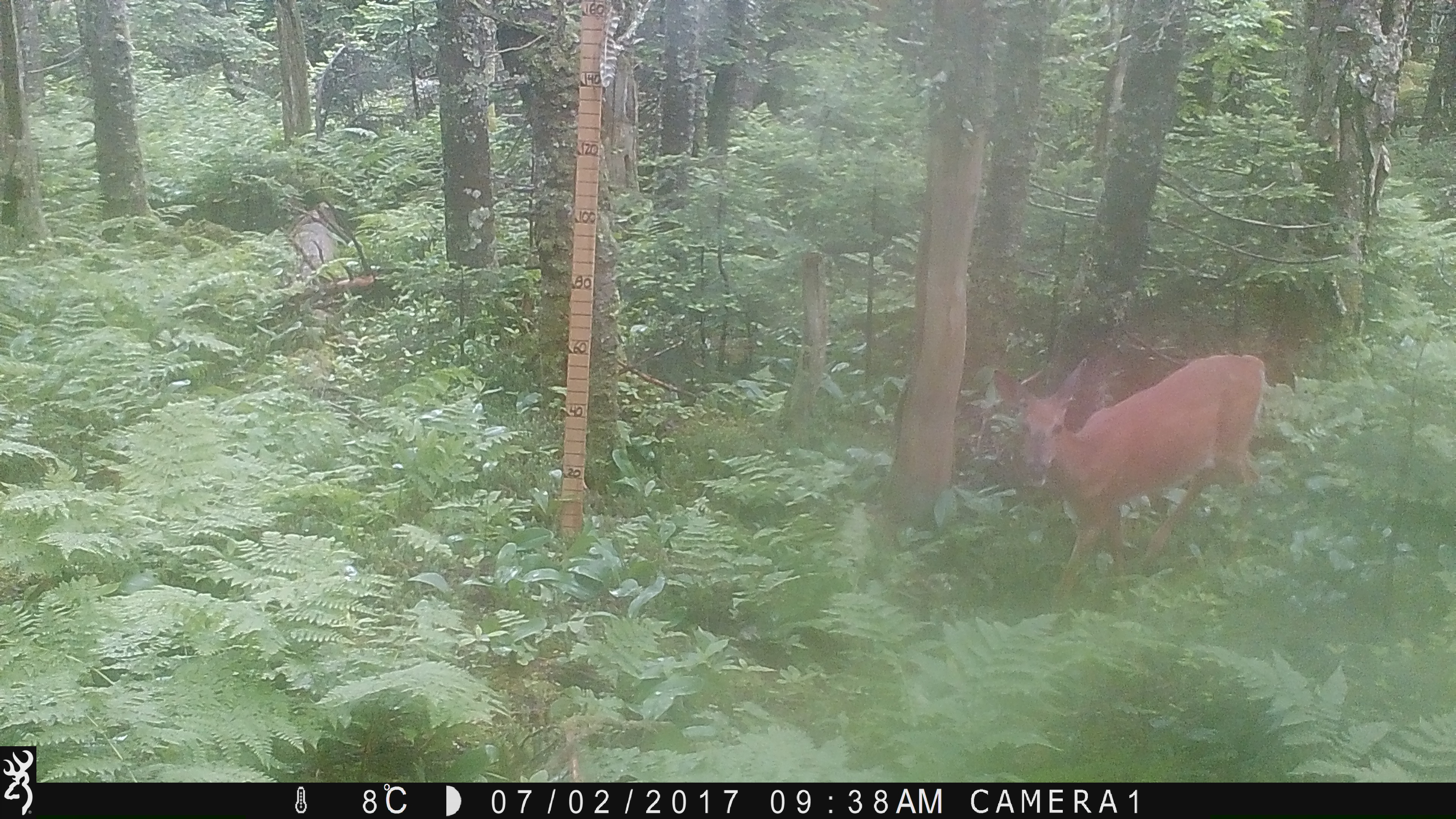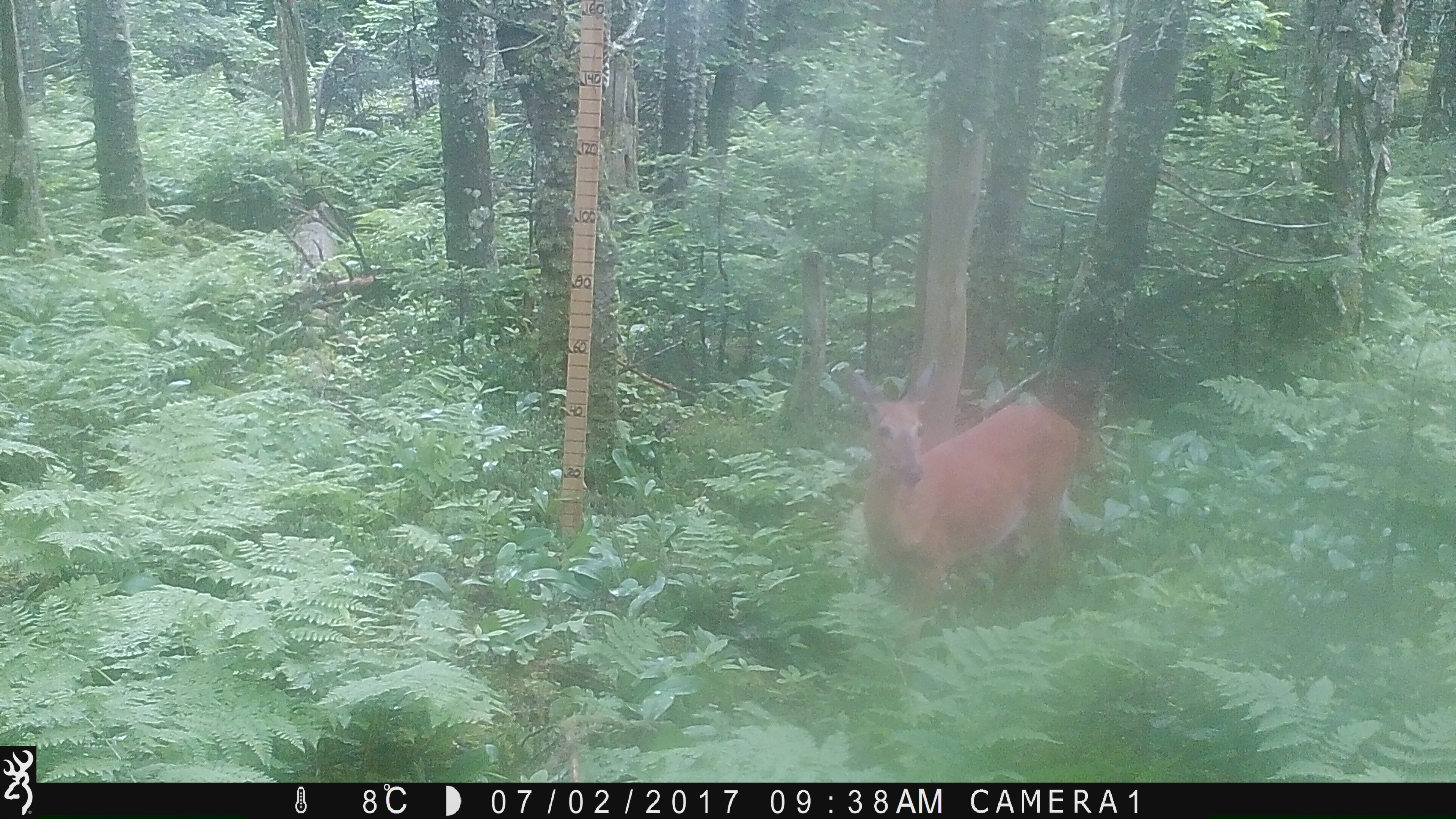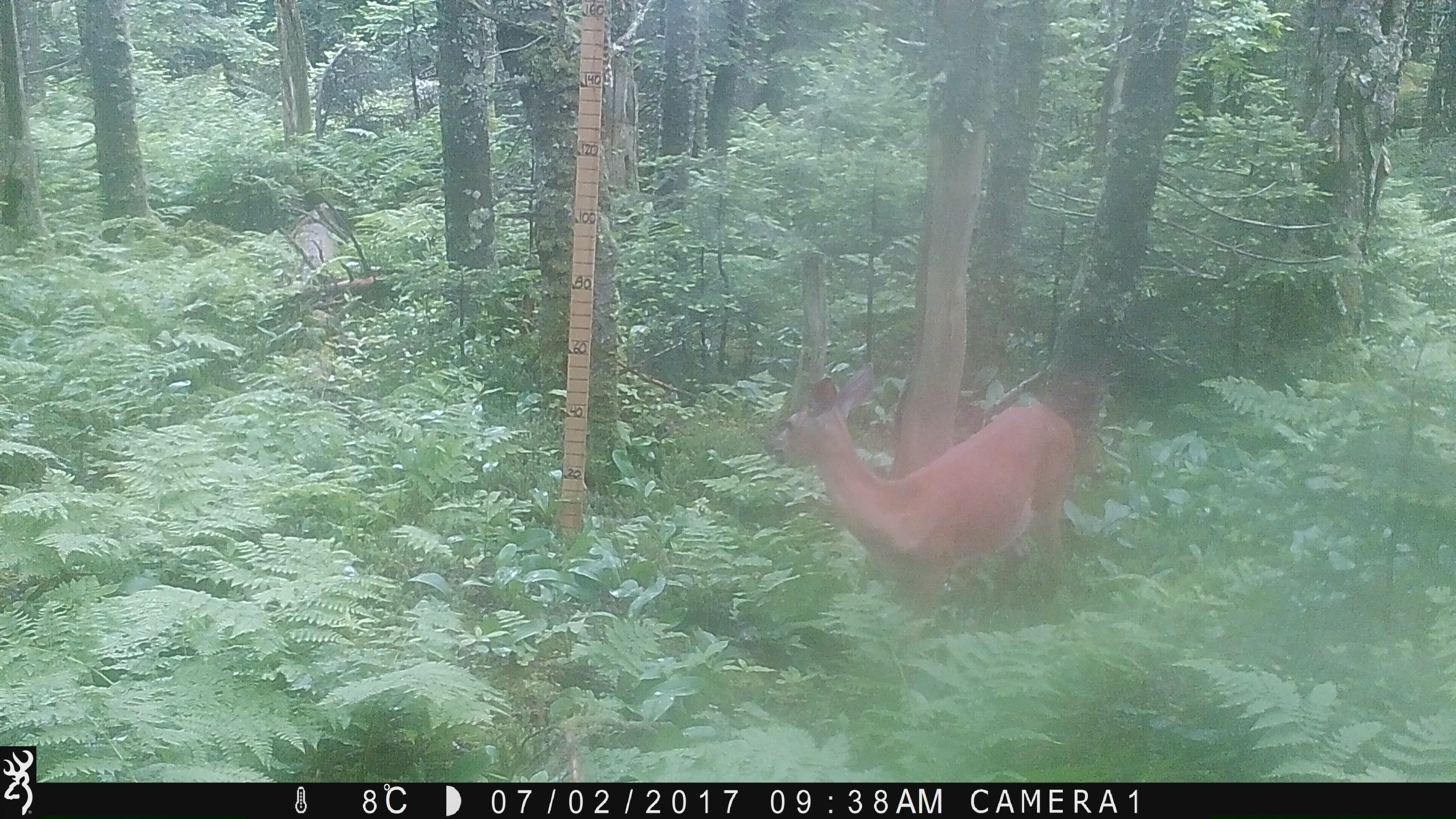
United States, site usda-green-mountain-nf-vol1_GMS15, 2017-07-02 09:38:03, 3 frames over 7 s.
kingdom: Animalia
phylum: Chordata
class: Mammalia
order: Artiodactyla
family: Cervidae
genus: Odocoileus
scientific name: Odocoileus virginianus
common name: white-tailed deer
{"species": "white-tailed deer (Odocoileus virginianus)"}